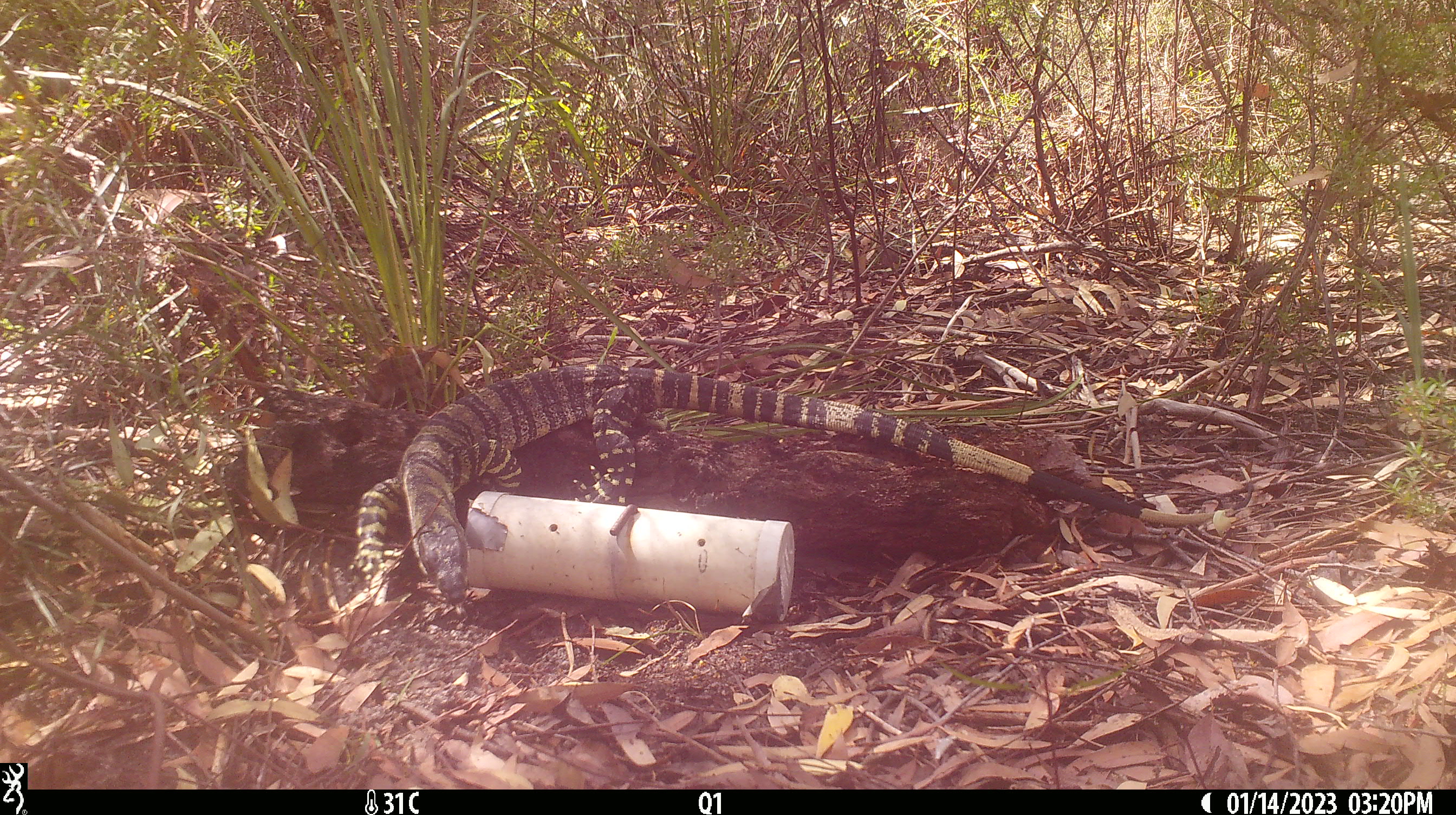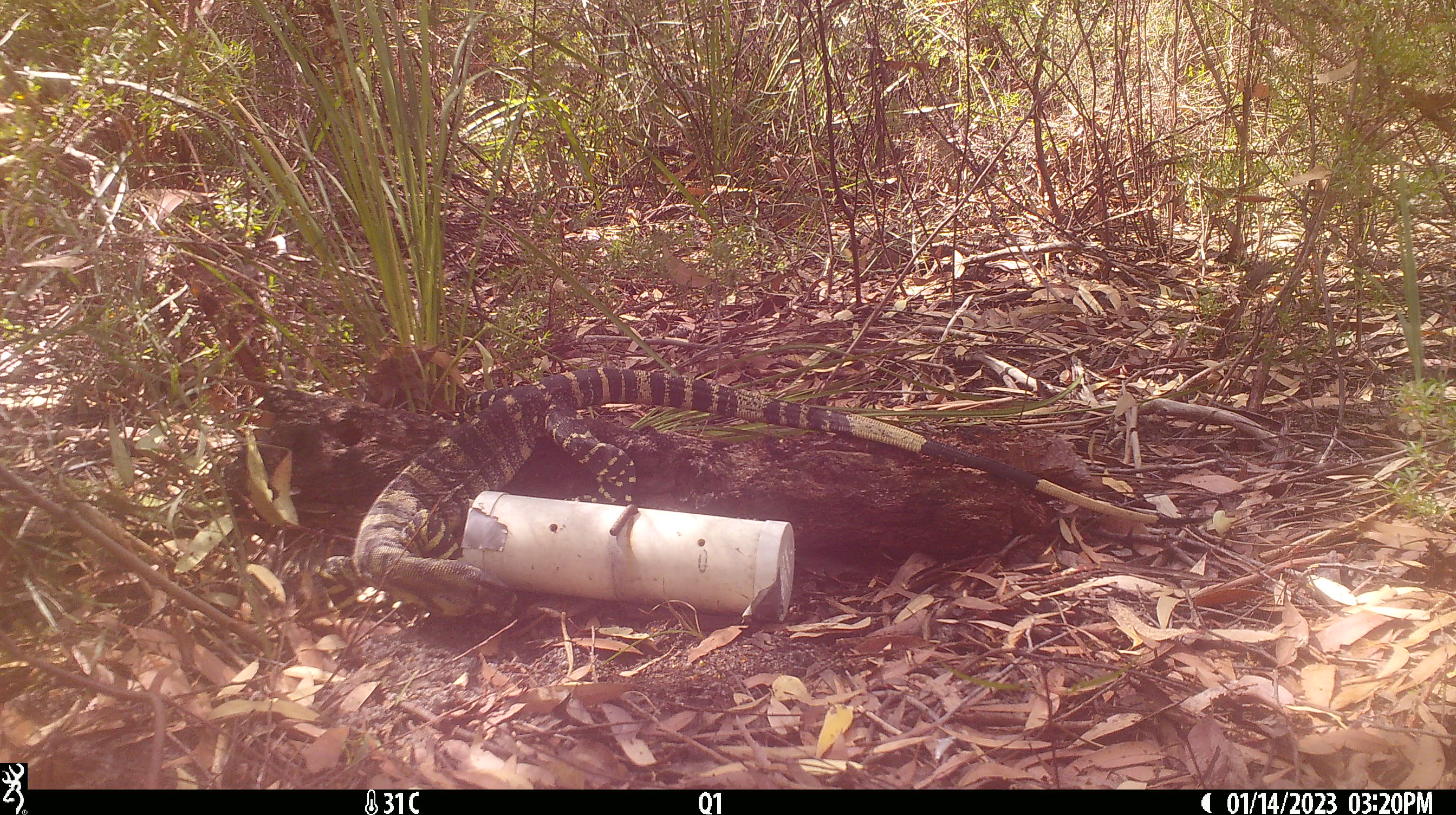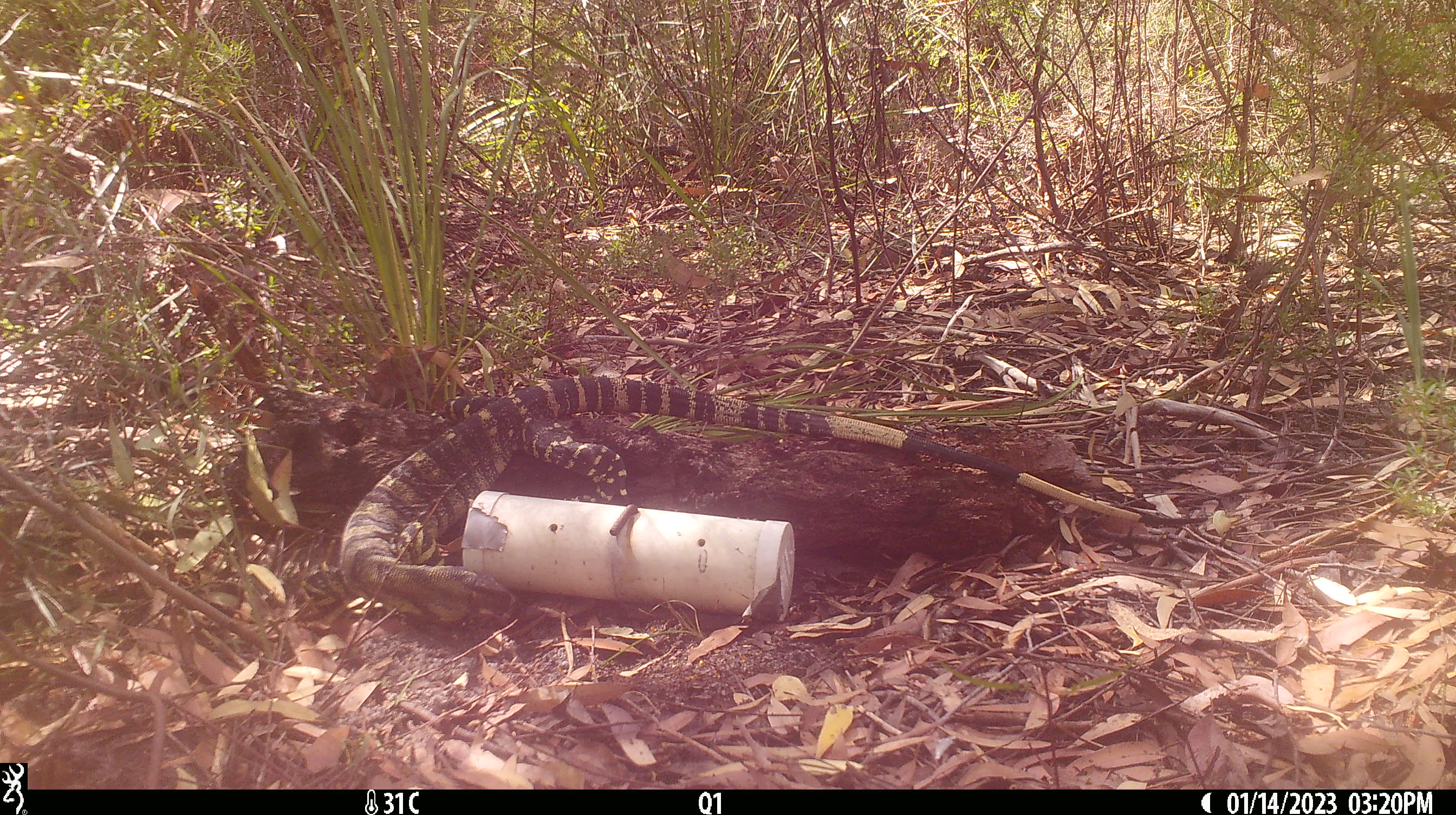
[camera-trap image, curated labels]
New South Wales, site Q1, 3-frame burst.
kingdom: Animalia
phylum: Chordata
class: Reptilia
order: Squamata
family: Varanidae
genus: Varanus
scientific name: Varanus varius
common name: lace monitor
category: goanna